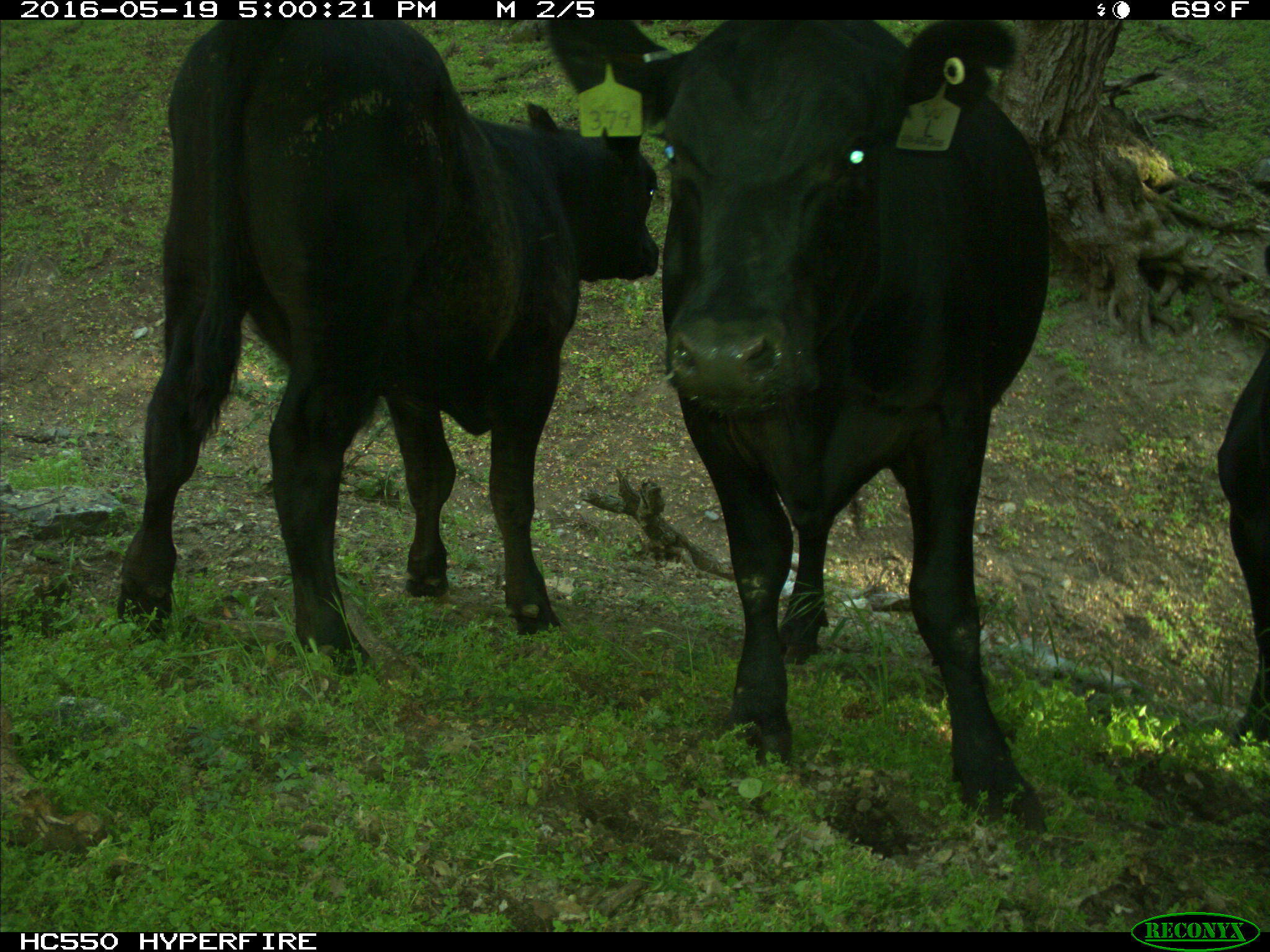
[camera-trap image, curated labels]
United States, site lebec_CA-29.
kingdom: Animalia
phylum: Chordata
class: Mammalia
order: Artiodactyla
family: Bovidae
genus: Bos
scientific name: Bos taurus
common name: domestic cow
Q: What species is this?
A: Bos taurus (domestic cow).